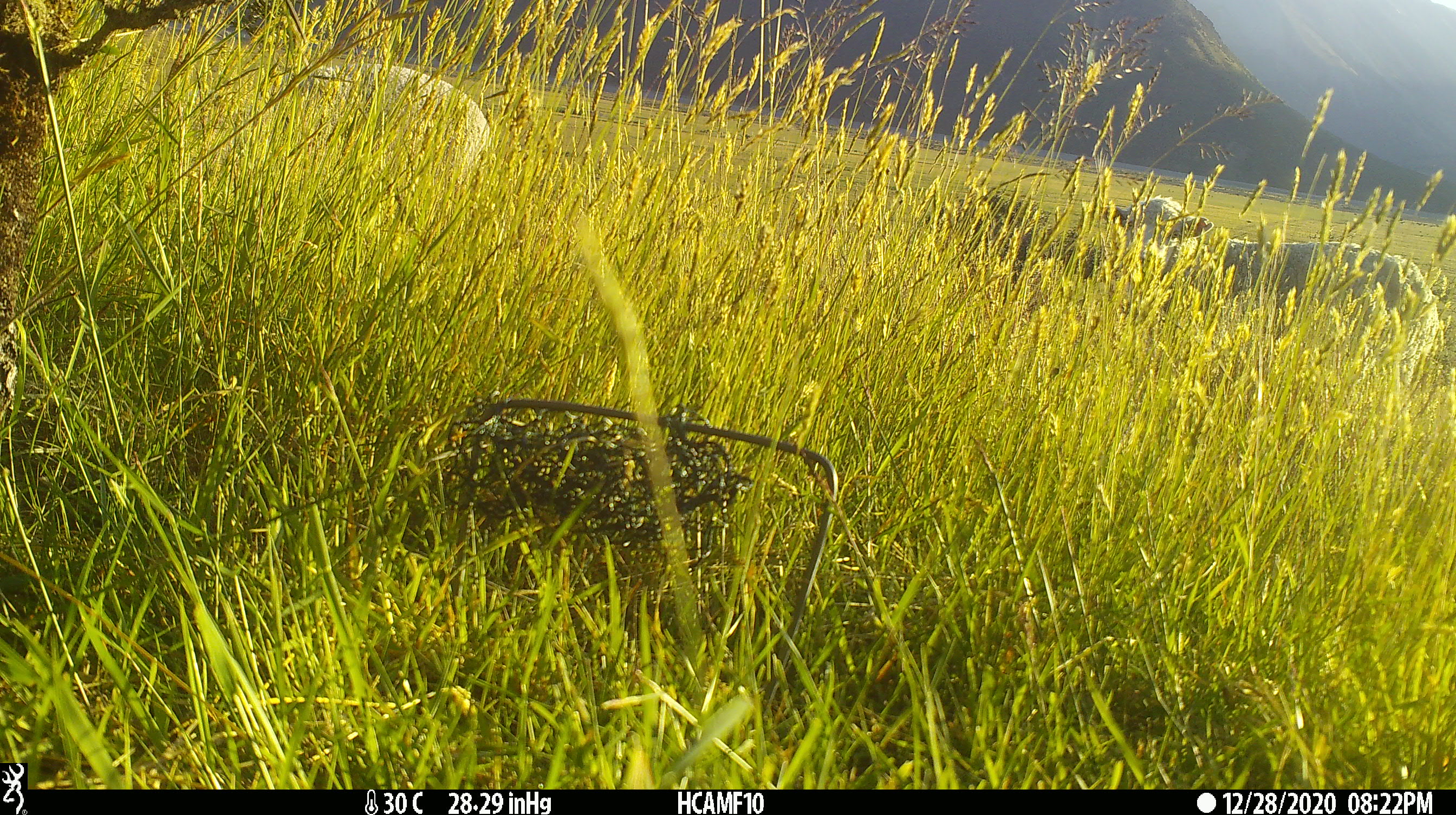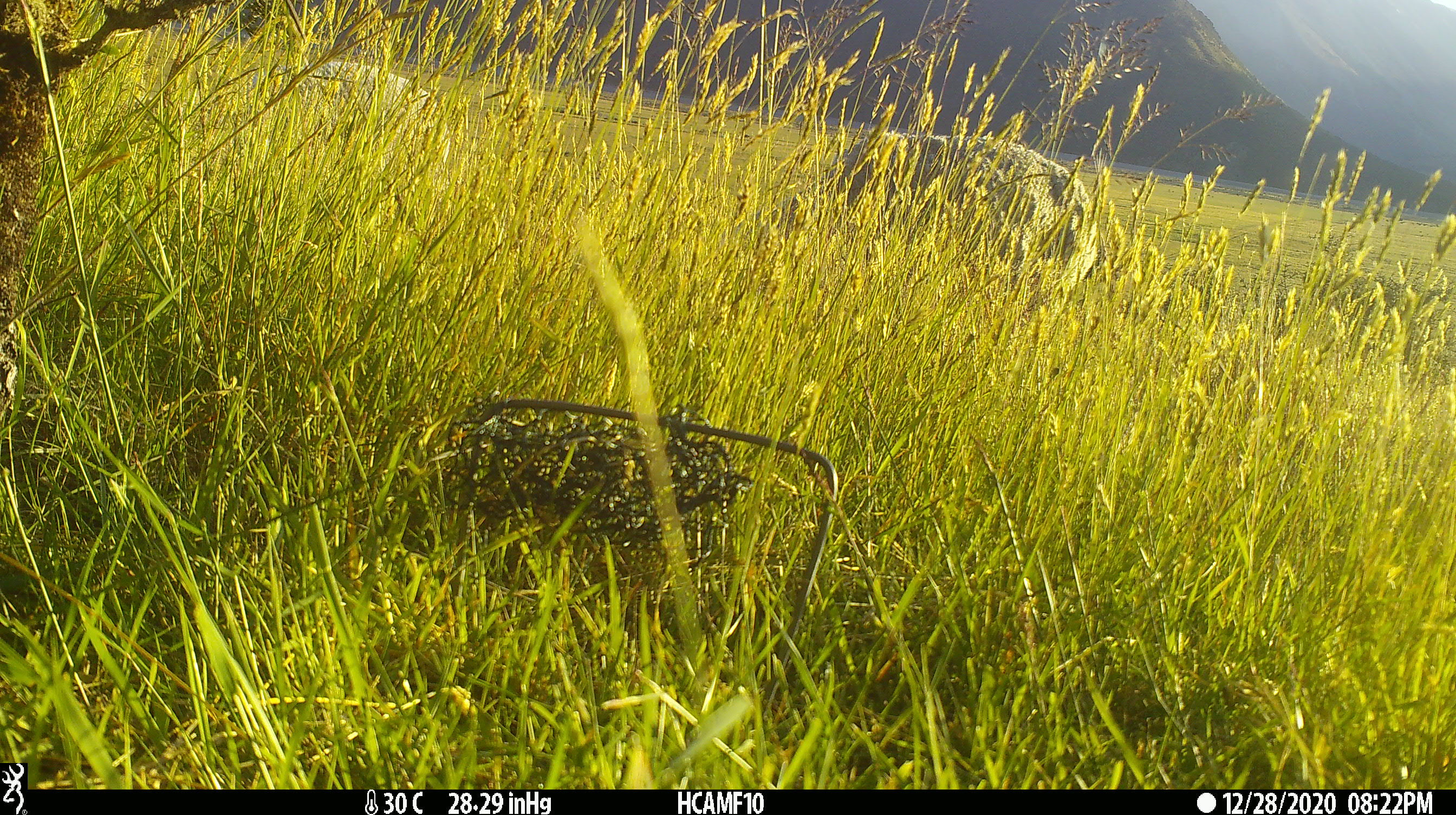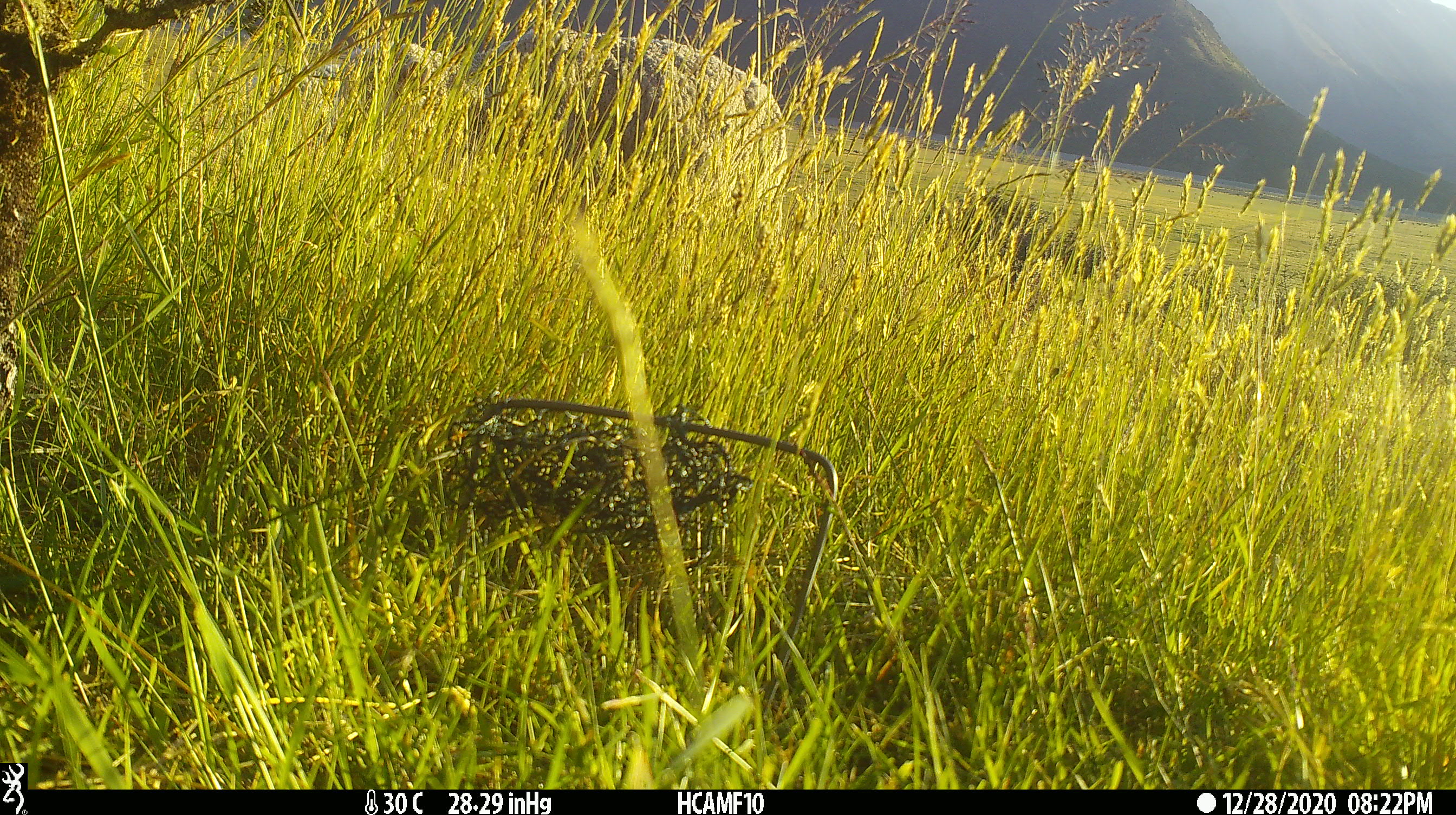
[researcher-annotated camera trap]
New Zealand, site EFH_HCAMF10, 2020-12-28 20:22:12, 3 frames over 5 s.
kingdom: Animalia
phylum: Chordata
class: Mammalia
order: Artiodactyla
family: Bovidae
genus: Ovis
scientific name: Ovis aries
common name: domestic sheep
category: sheep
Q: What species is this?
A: Sheep (domestic sheep) (Ovis aries).